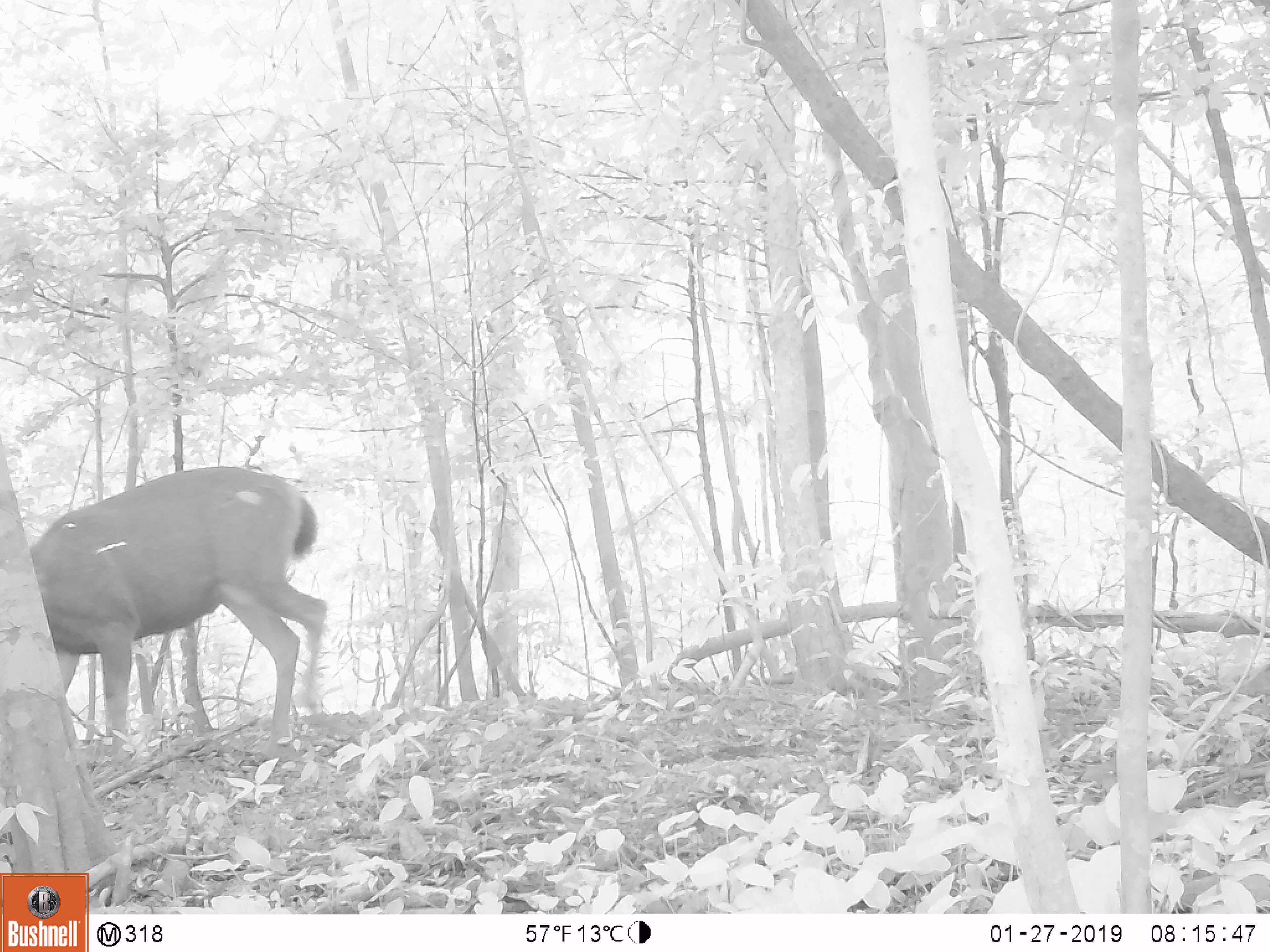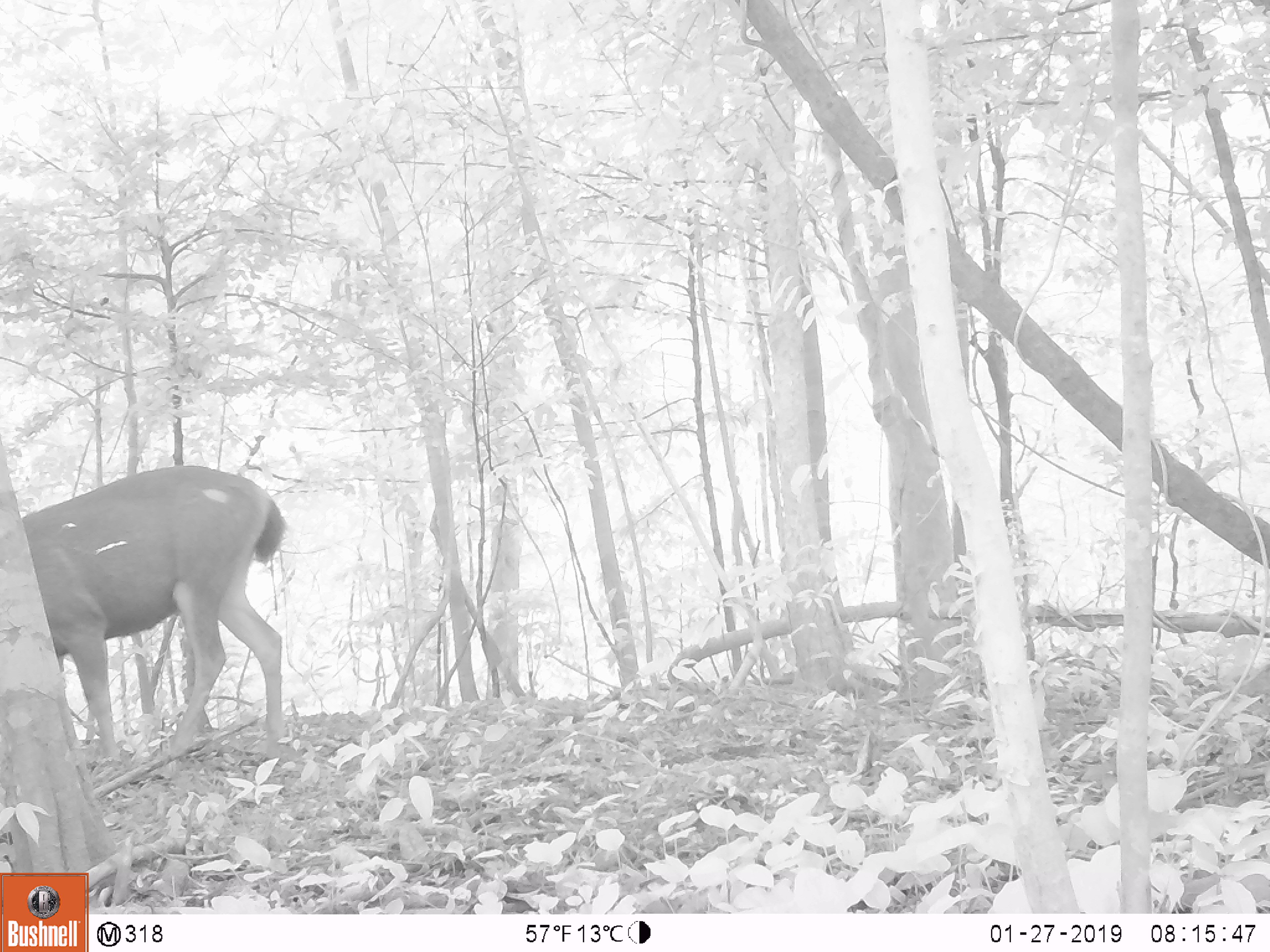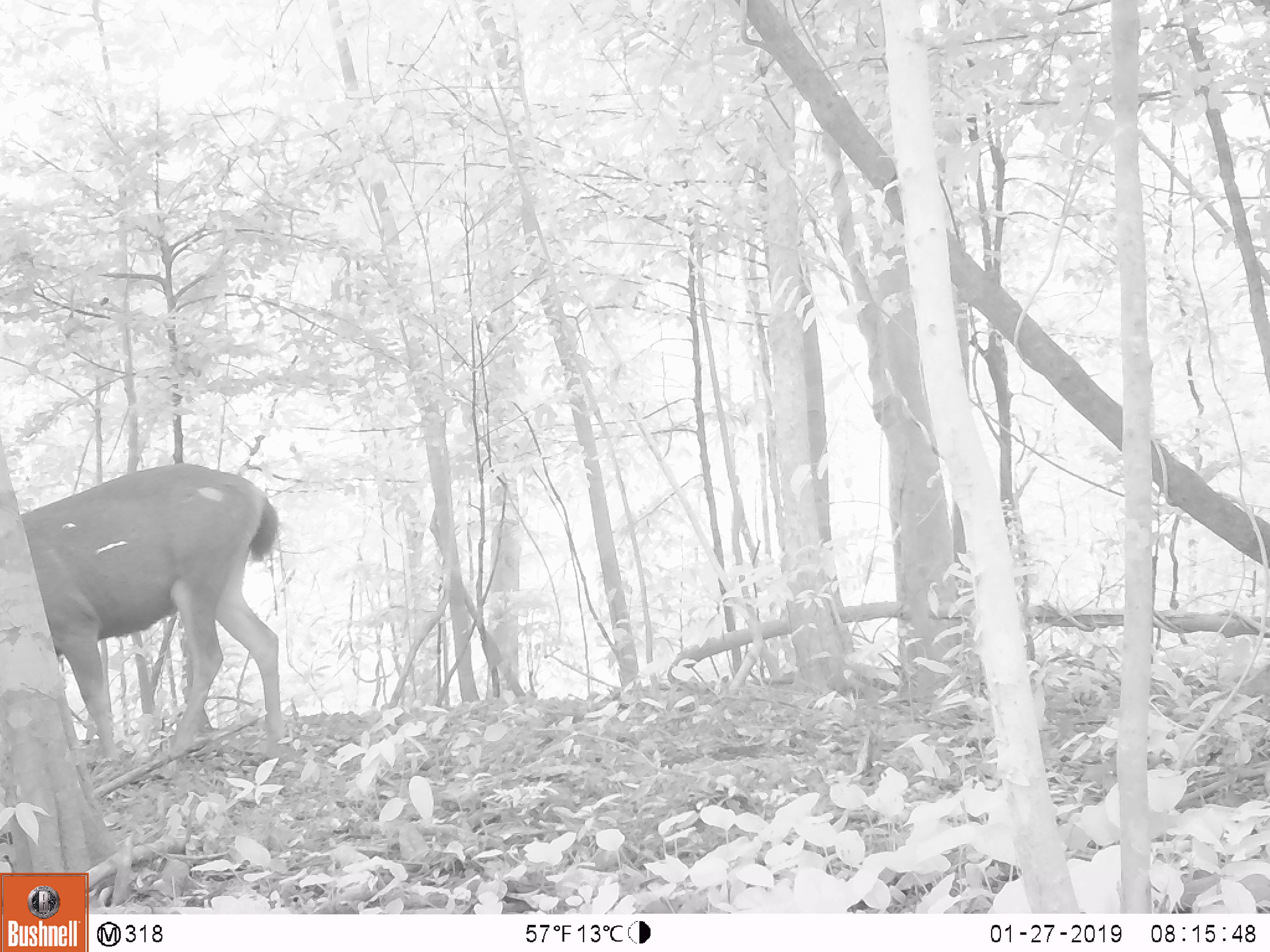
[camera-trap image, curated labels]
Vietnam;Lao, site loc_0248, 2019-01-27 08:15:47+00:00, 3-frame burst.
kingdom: Animalia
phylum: Chordata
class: Mammalia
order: Artiodactyla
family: Cervidae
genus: Rusa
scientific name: Rusa unicolor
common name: sambar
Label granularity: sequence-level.